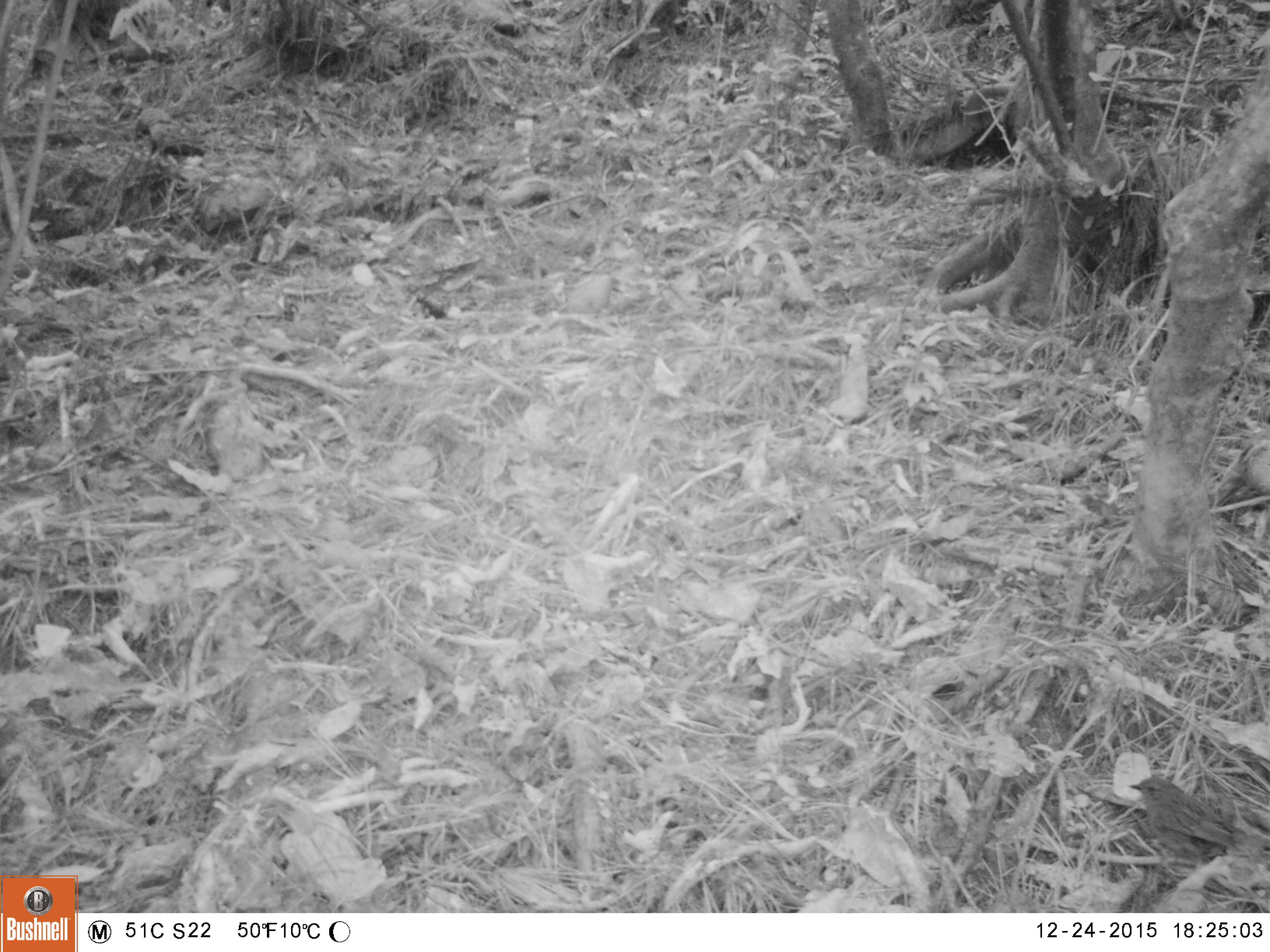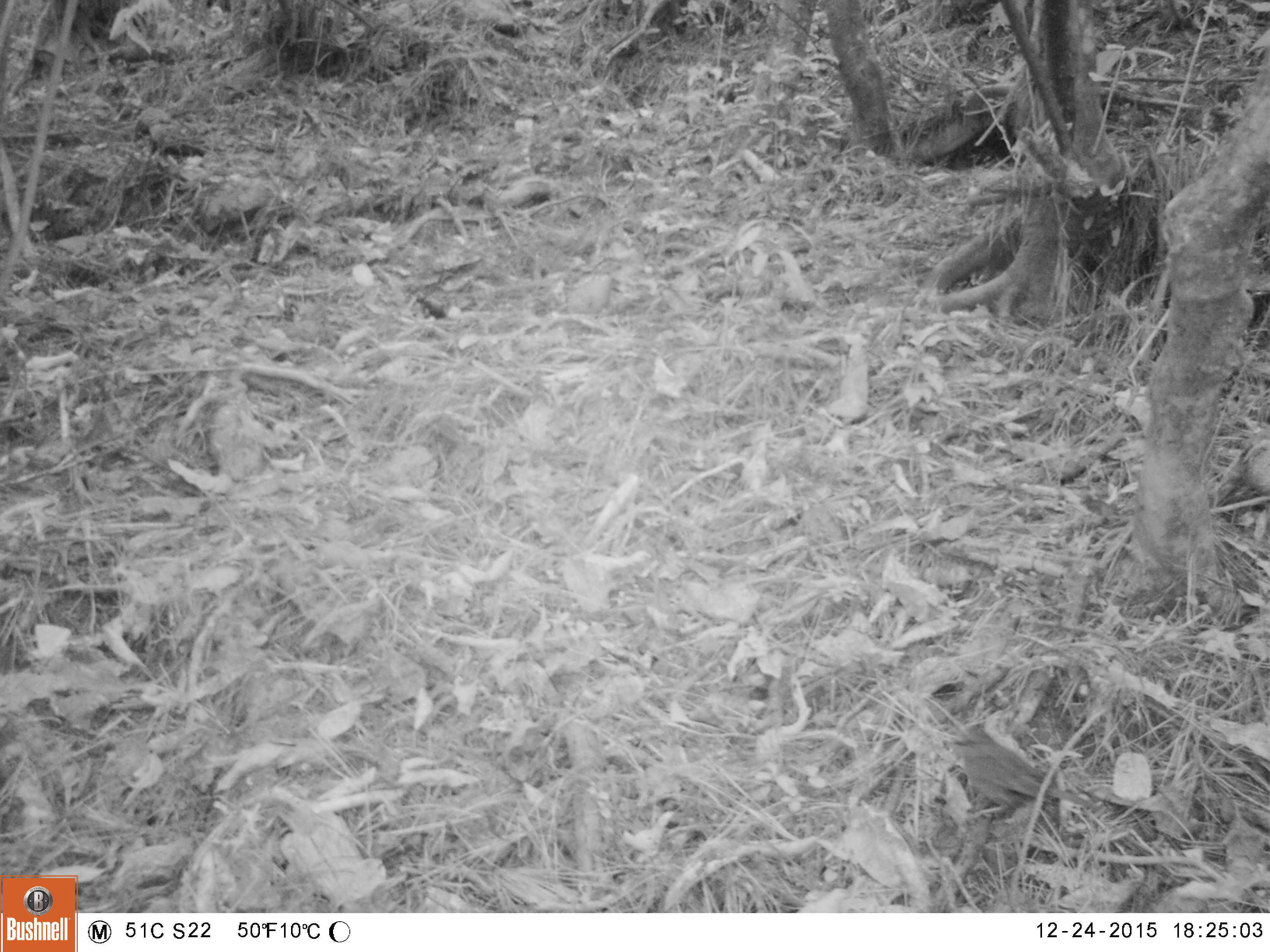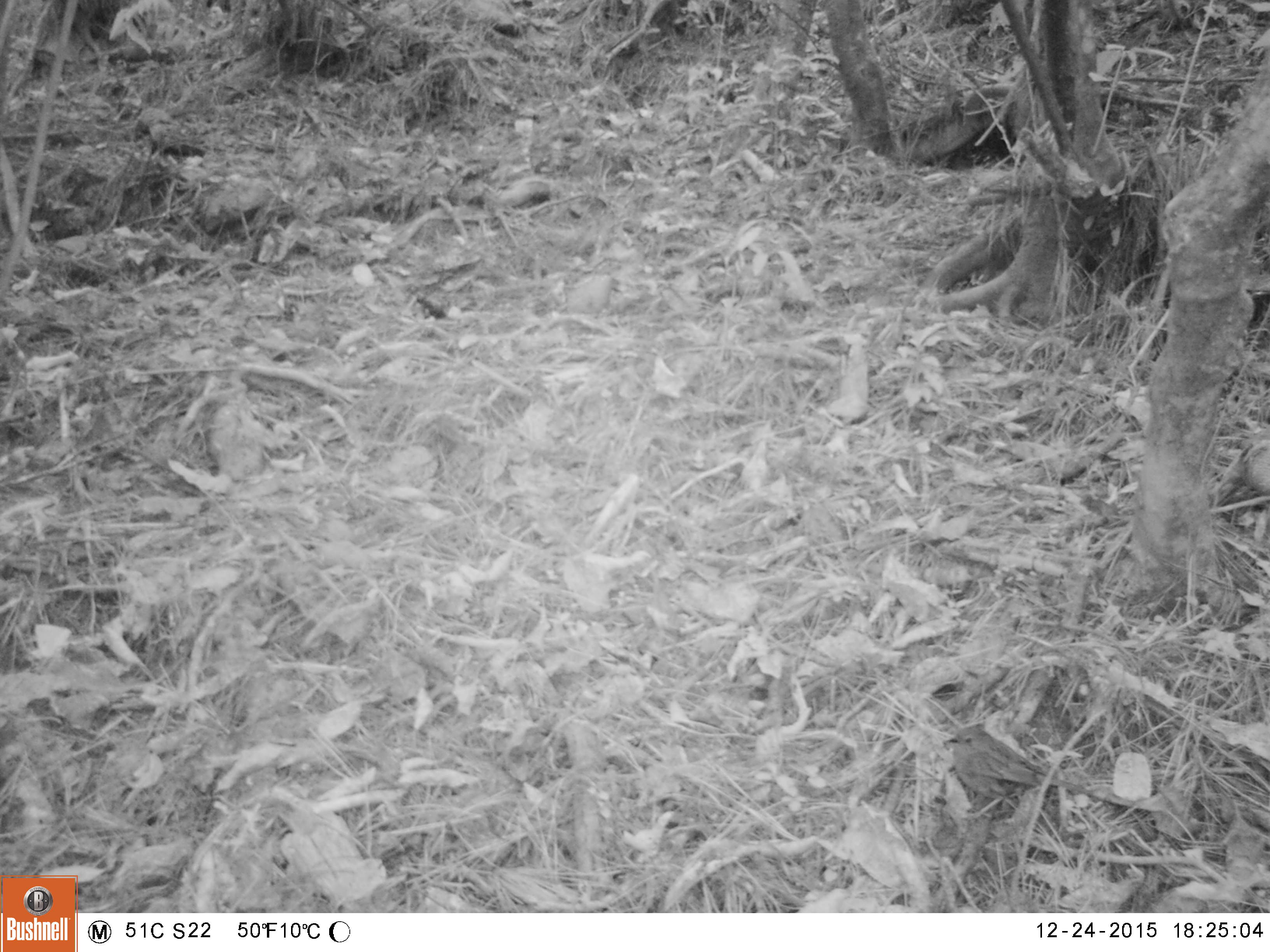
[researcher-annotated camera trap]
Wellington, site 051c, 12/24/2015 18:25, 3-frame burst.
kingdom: Animalia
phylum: Chordata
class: Aves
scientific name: Aves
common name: bird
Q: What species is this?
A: Bird (Aves).